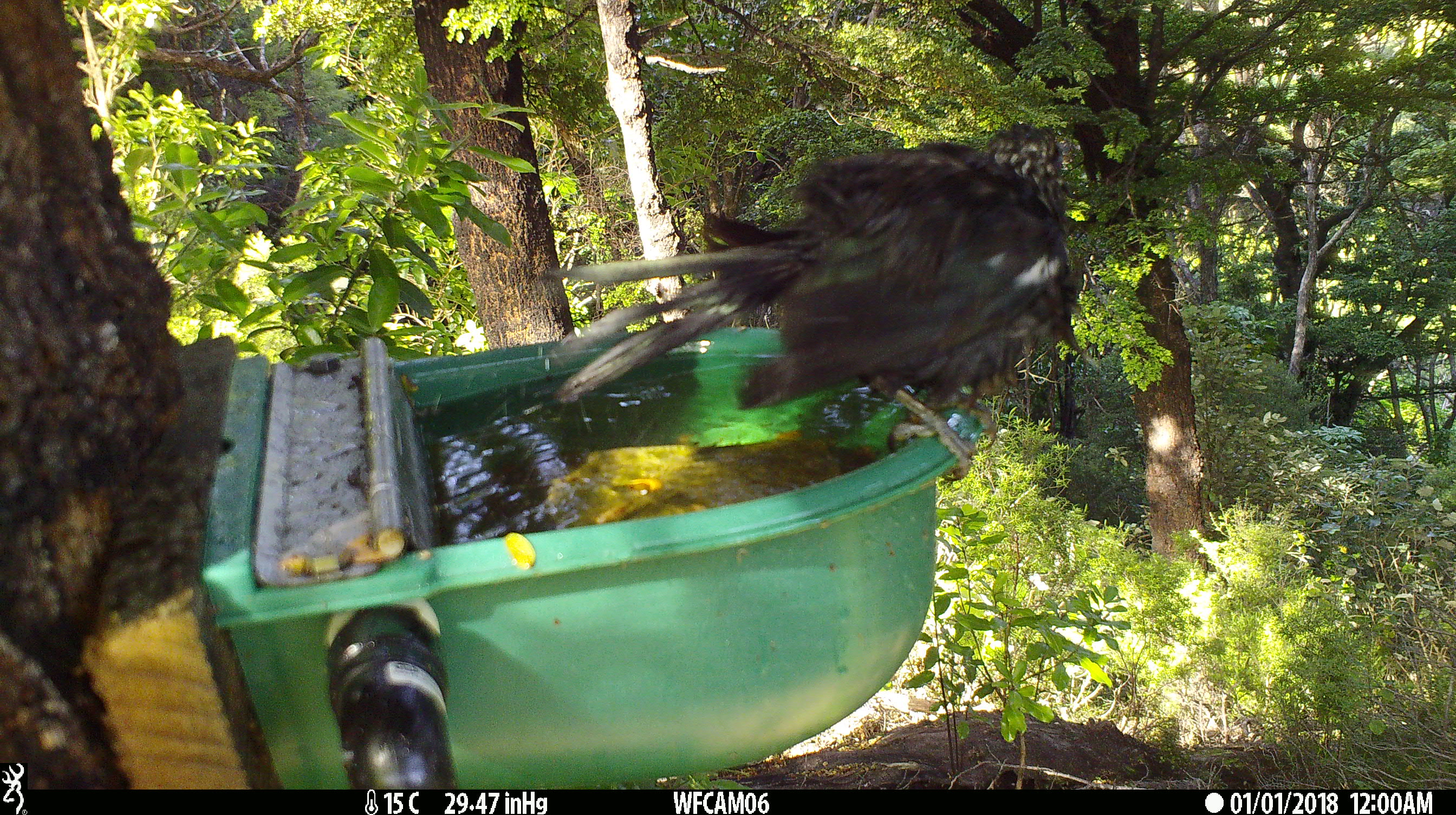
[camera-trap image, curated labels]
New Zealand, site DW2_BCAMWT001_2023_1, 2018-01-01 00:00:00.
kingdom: Animalia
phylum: Chordata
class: Aves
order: Passeriformes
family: Meliphagidae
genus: Prosthemadera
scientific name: Prosthemadera novaeseelandiae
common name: tui